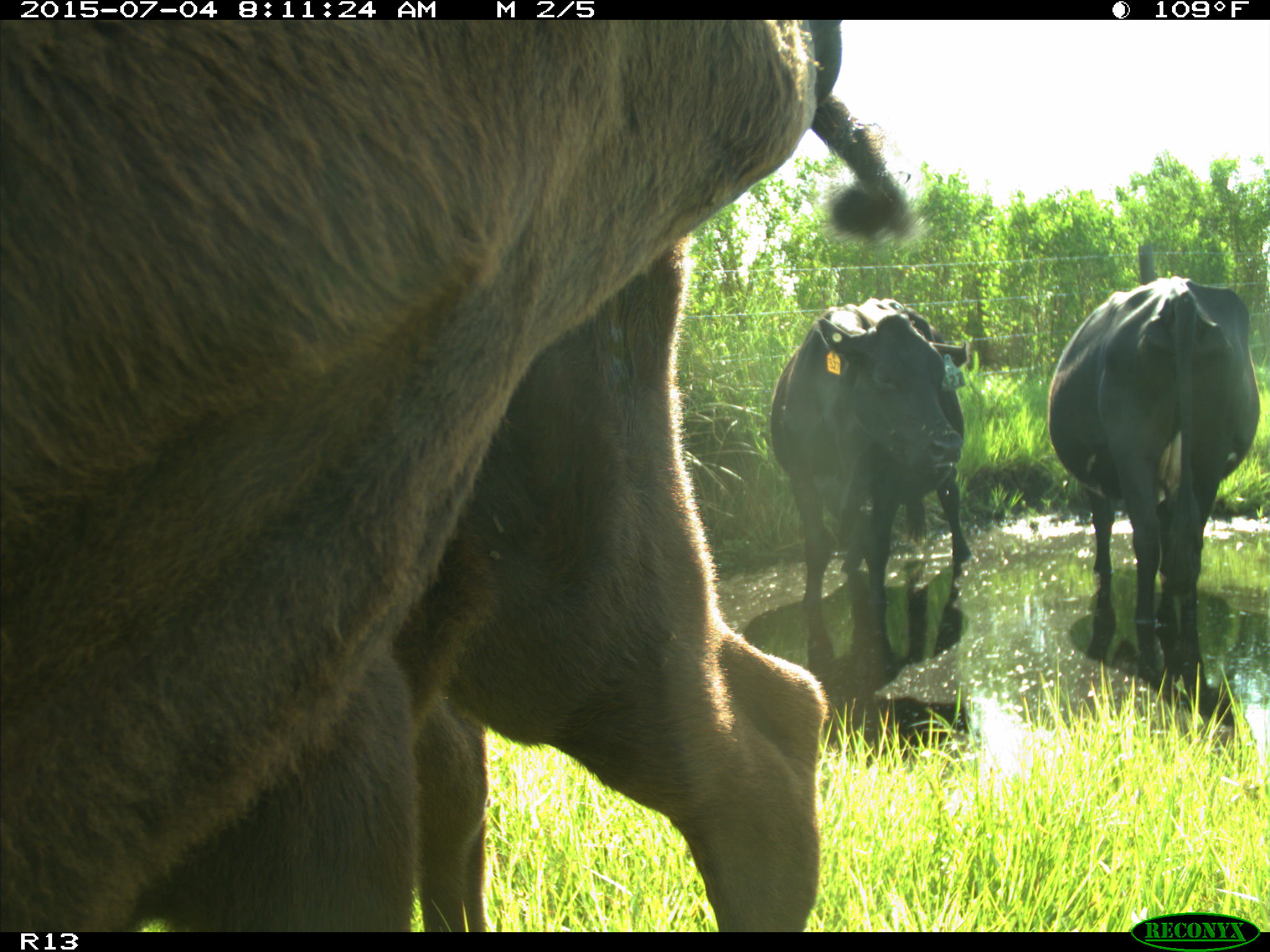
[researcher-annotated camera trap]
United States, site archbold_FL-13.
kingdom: Animalia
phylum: Chordata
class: Mammalia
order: Artiodactyla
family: Bovidae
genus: Bos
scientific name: Bos taurus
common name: domestic cow